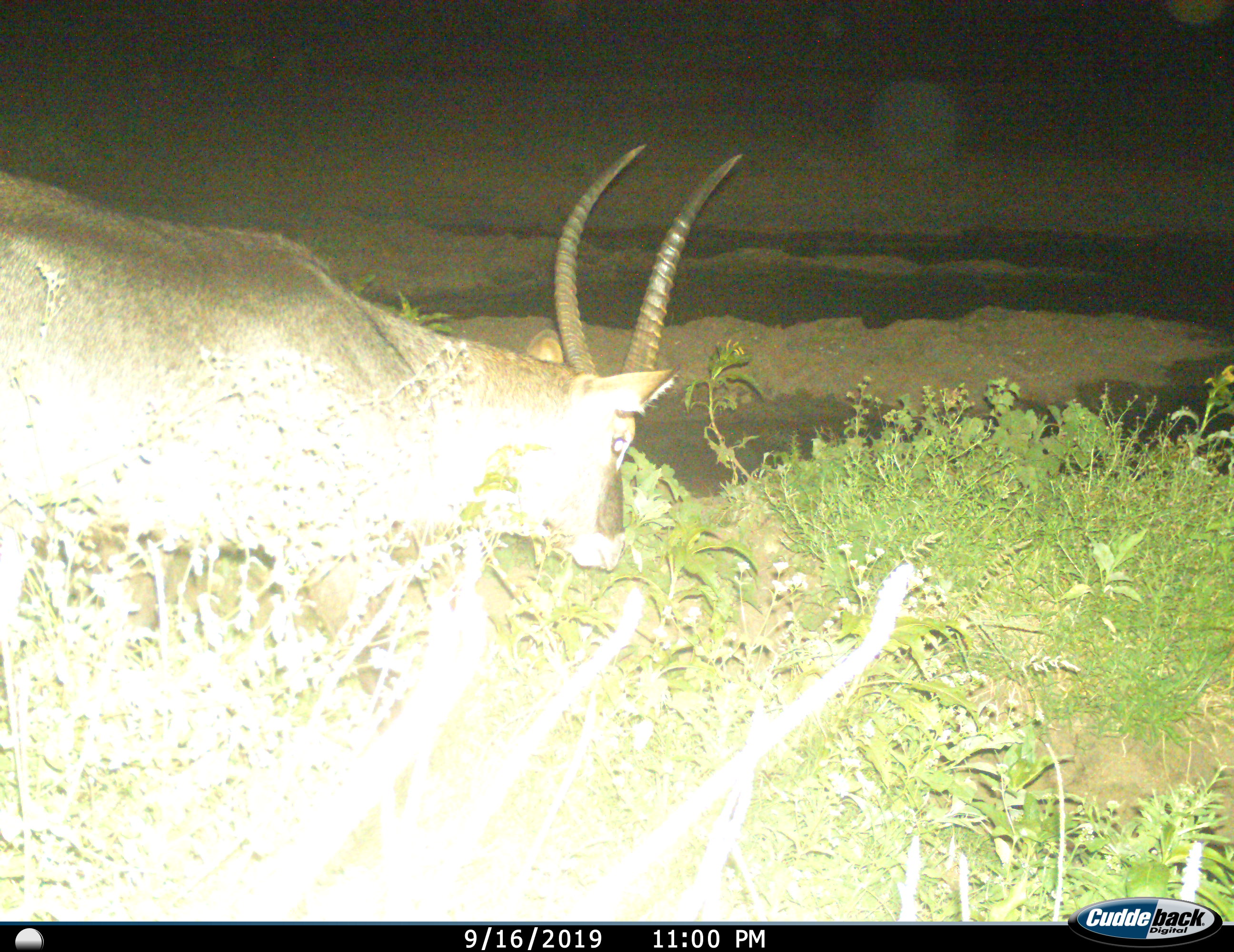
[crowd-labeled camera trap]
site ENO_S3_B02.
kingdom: Animalia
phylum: Chordata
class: Mammalia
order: Artiodactyla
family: Bovidae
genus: Kobus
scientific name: Kobus ellipsiprymnus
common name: waterbuck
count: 1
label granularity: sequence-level